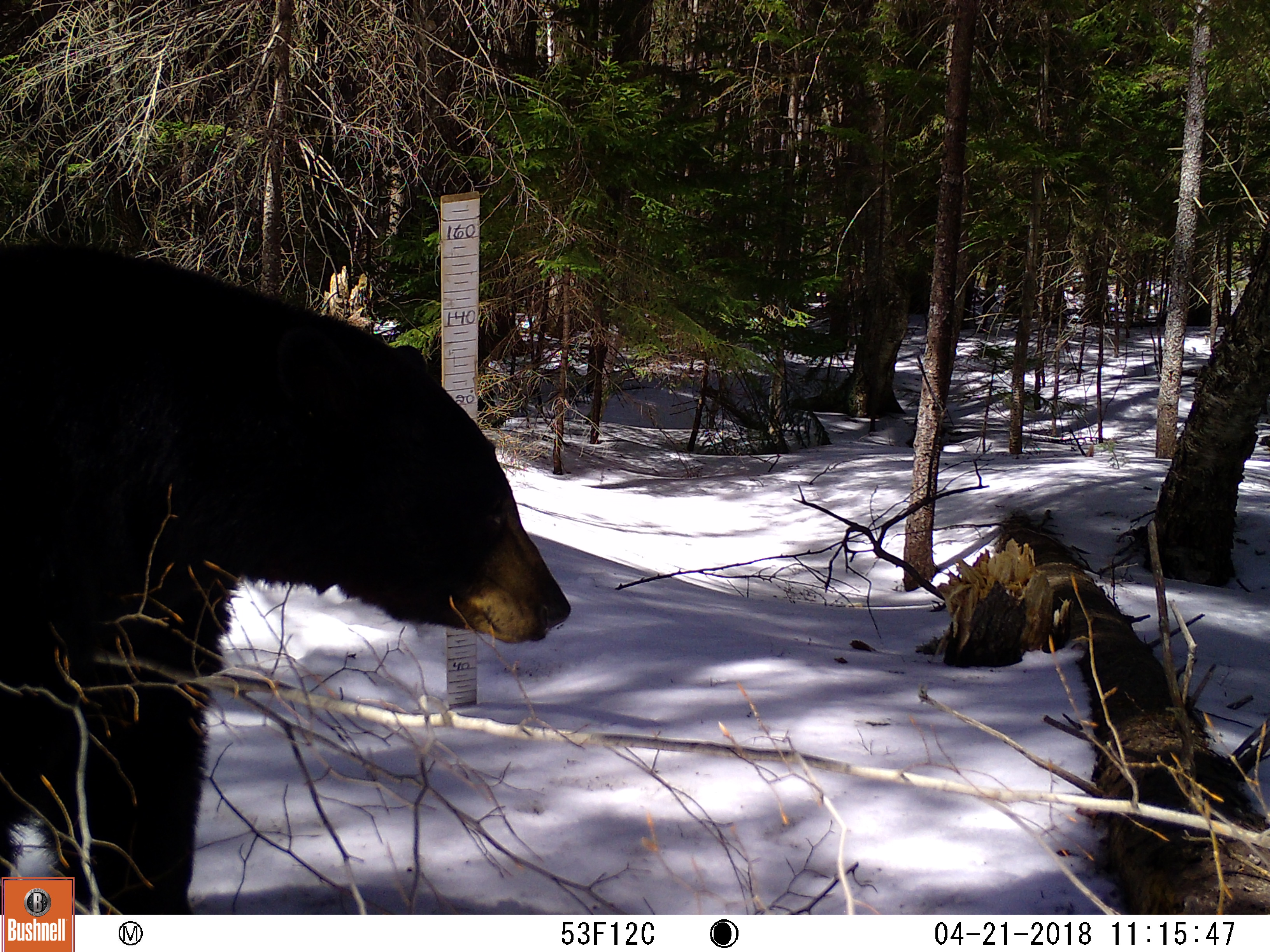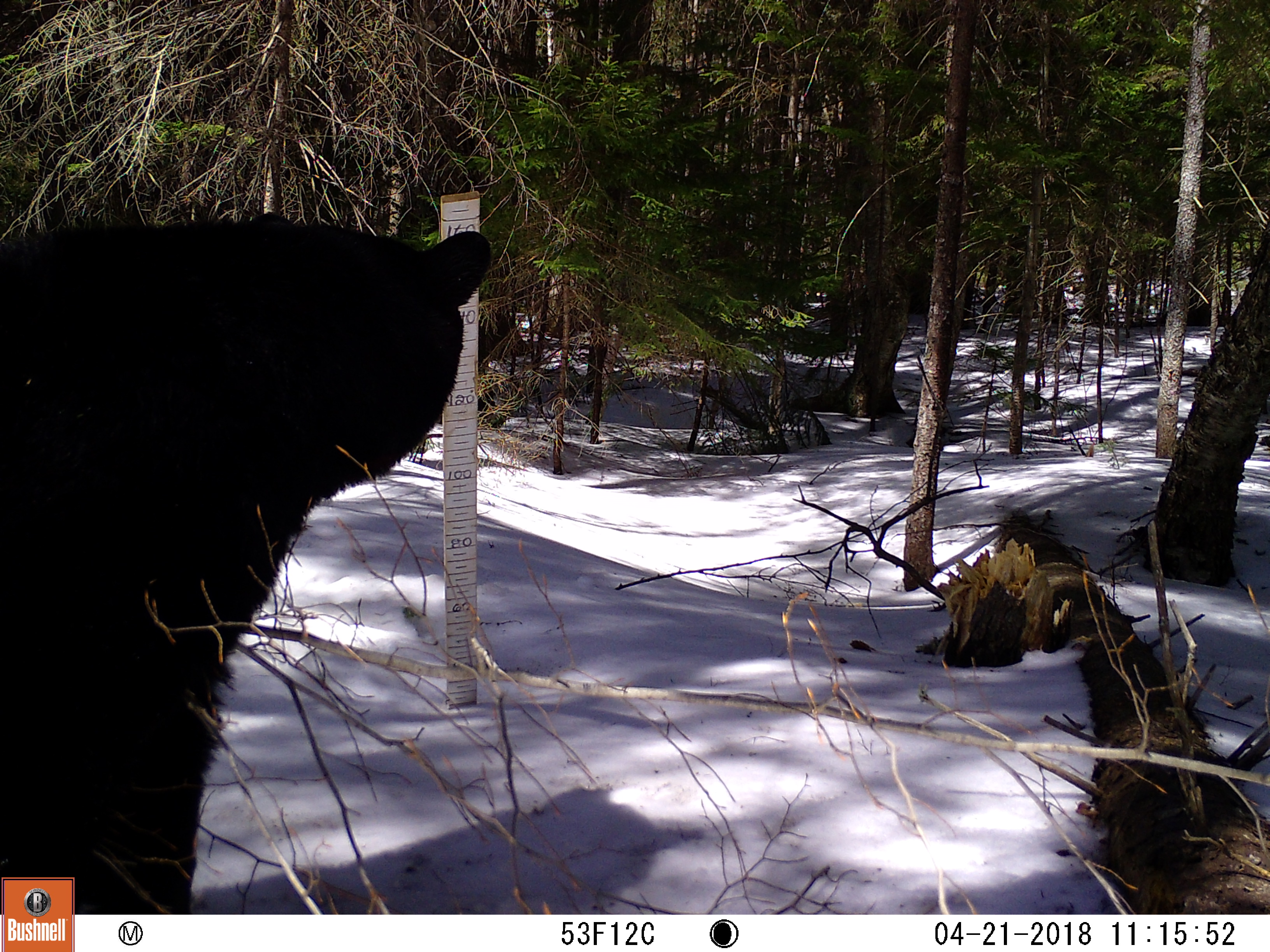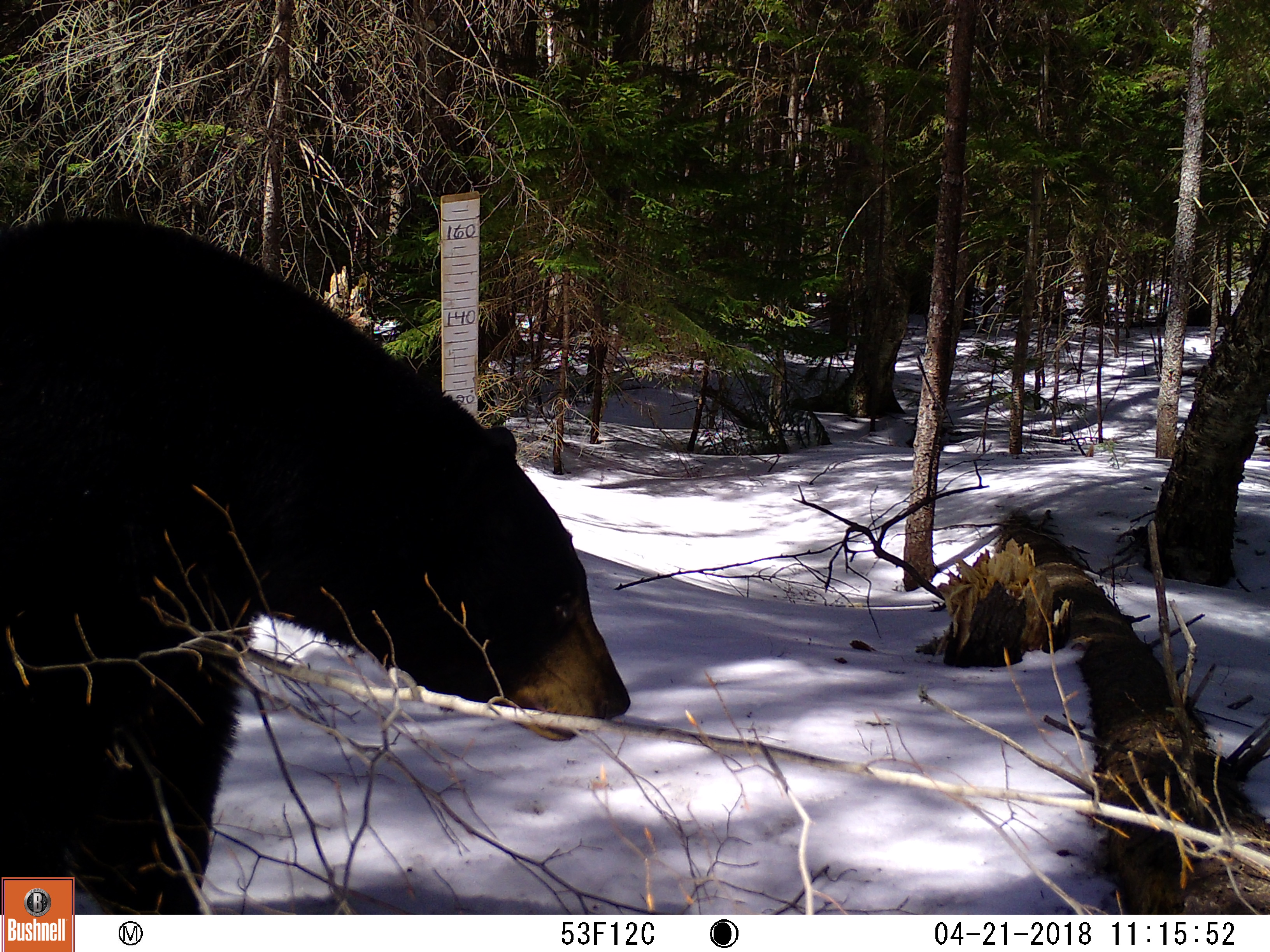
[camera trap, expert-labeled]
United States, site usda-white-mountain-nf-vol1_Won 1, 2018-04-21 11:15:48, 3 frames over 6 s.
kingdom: Animalia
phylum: Chordata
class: Mammalia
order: Carnivora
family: Ursidae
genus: Ursus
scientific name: Ursus americanus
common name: black bear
Black bear (Ursus americanus).